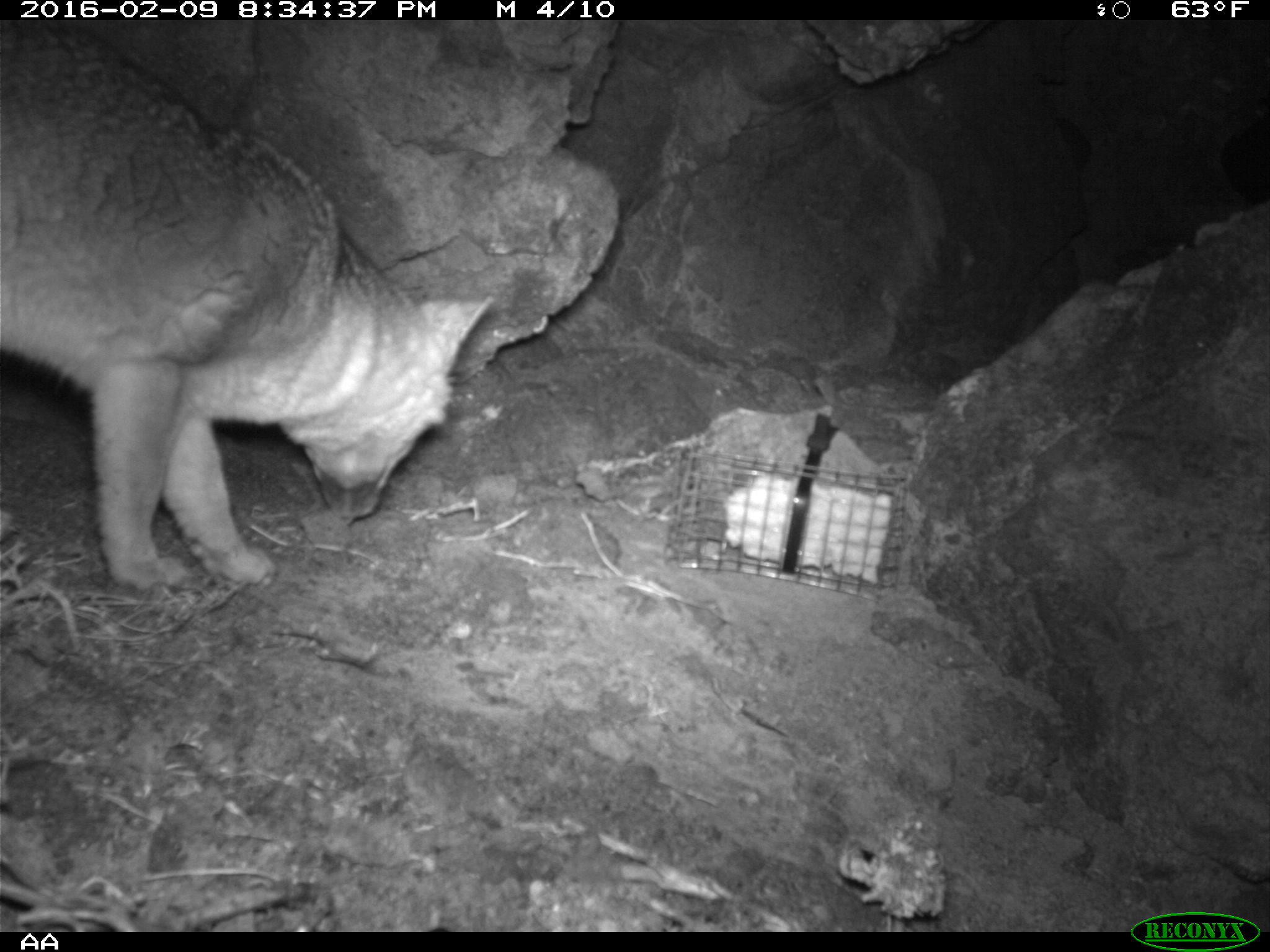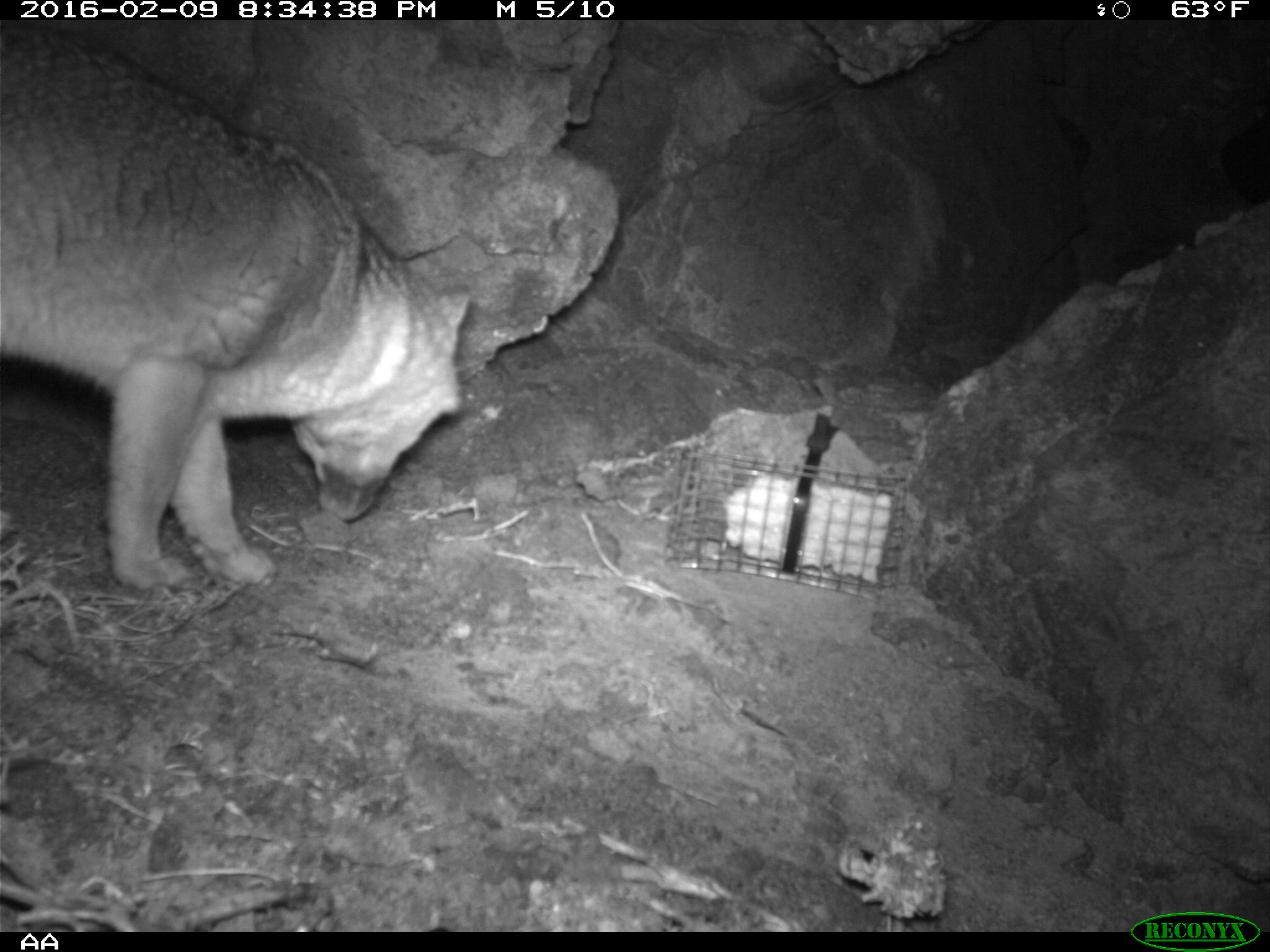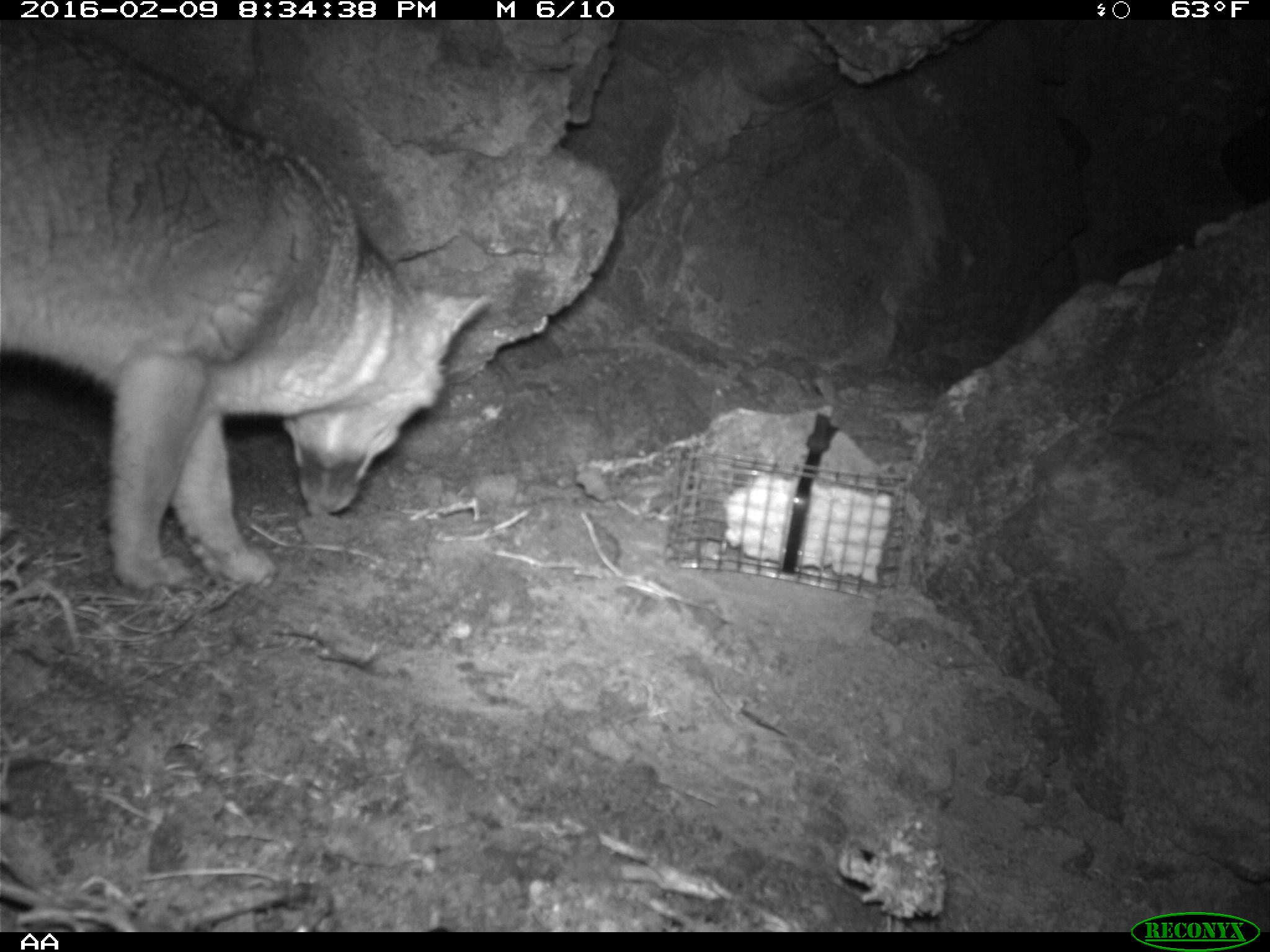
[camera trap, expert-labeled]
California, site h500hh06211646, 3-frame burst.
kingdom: Animalia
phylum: Chordata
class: Mammalia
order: Carnivora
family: Canidae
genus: Urocyon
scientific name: Urocyon littoralis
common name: island fox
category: fox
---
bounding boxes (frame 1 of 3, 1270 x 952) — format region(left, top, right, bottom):
fox: region(0, 18, 493, 598)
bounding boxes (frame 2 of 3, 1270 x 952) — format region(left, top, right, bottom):
fox: region(0, 24, 468, 594)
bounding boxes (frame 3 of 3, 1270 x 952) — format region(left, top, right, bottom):
fox: region(0, 18, 494, 587)